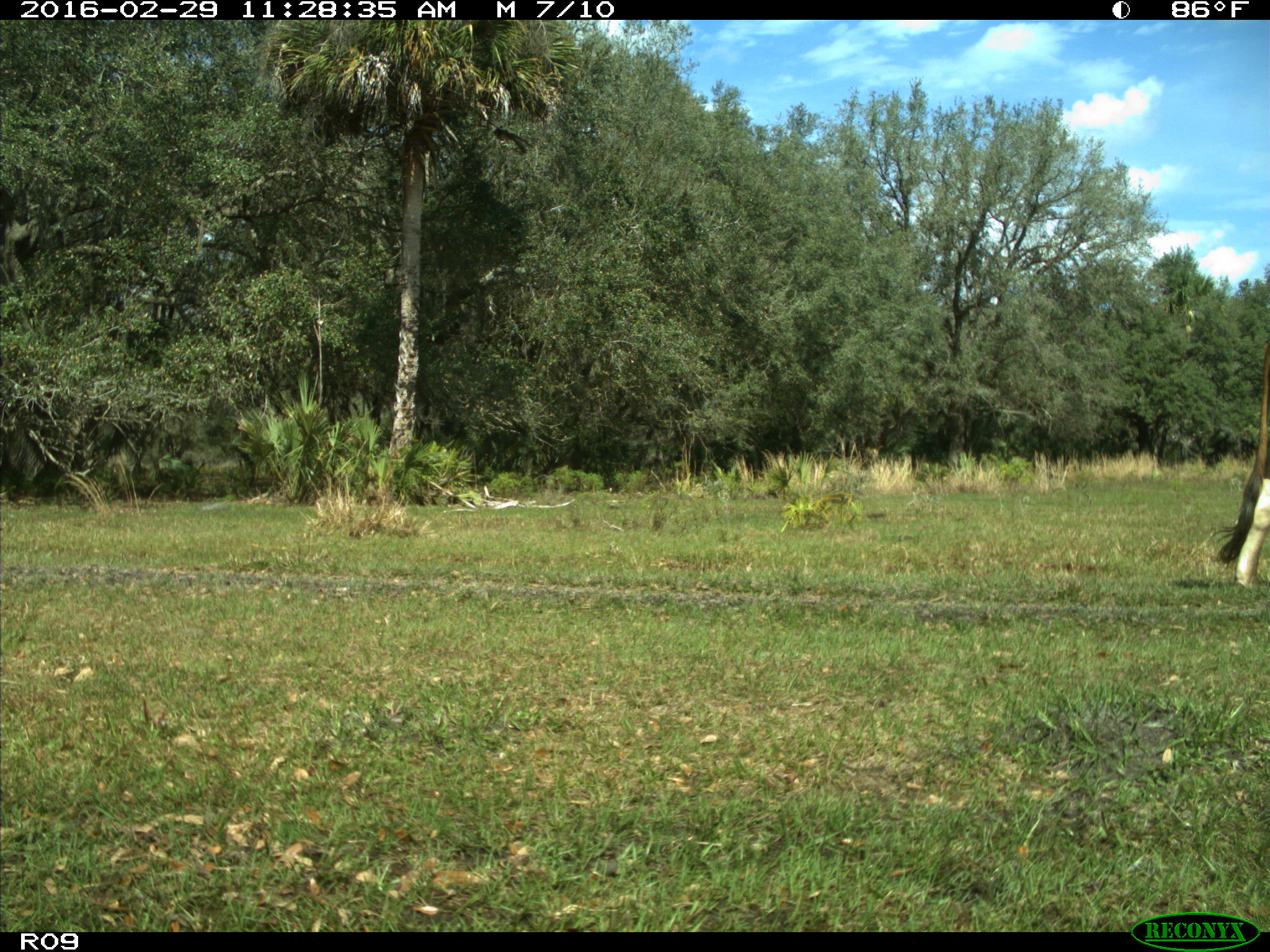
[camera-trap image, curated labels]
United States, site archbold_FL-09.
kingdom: Animalia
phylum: Chordata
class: Mammalia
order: Artiodactyla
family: Bovidae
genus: Bos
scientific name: Bos taurus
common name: domestic cow